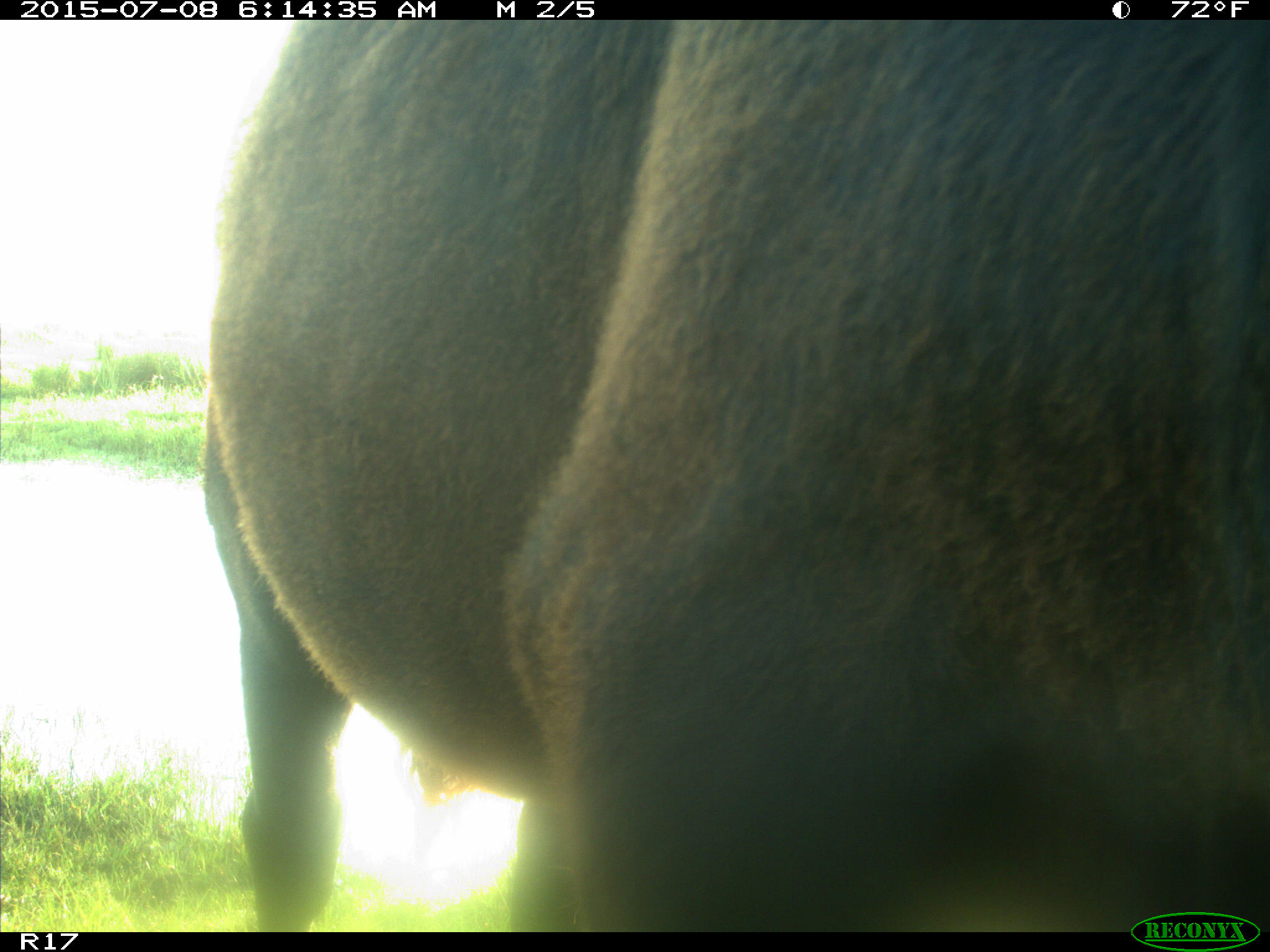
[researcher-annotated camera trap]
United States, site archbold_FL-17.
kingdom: Animalia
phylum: Chordata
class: Mammalia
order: Artiodactyla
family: Bovidae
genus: Bos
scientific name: Bos taurus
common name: domestic cow